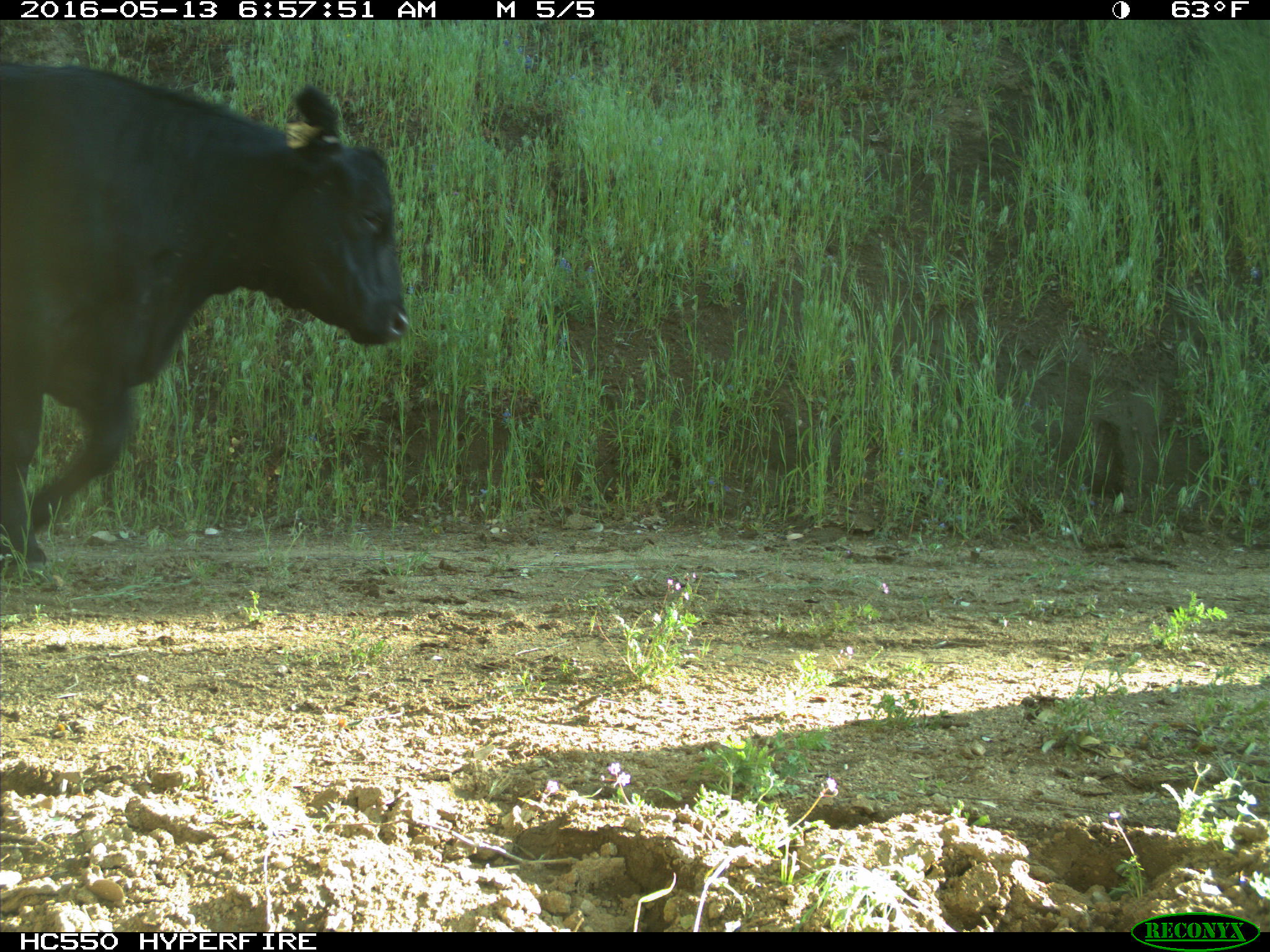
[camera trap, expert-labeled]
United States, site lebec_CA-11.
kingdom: Animalia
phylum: Chordata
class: Mammalia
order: Artiodactyla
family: Bovidae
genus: Bos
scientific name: Bos taurus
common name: domestic cow